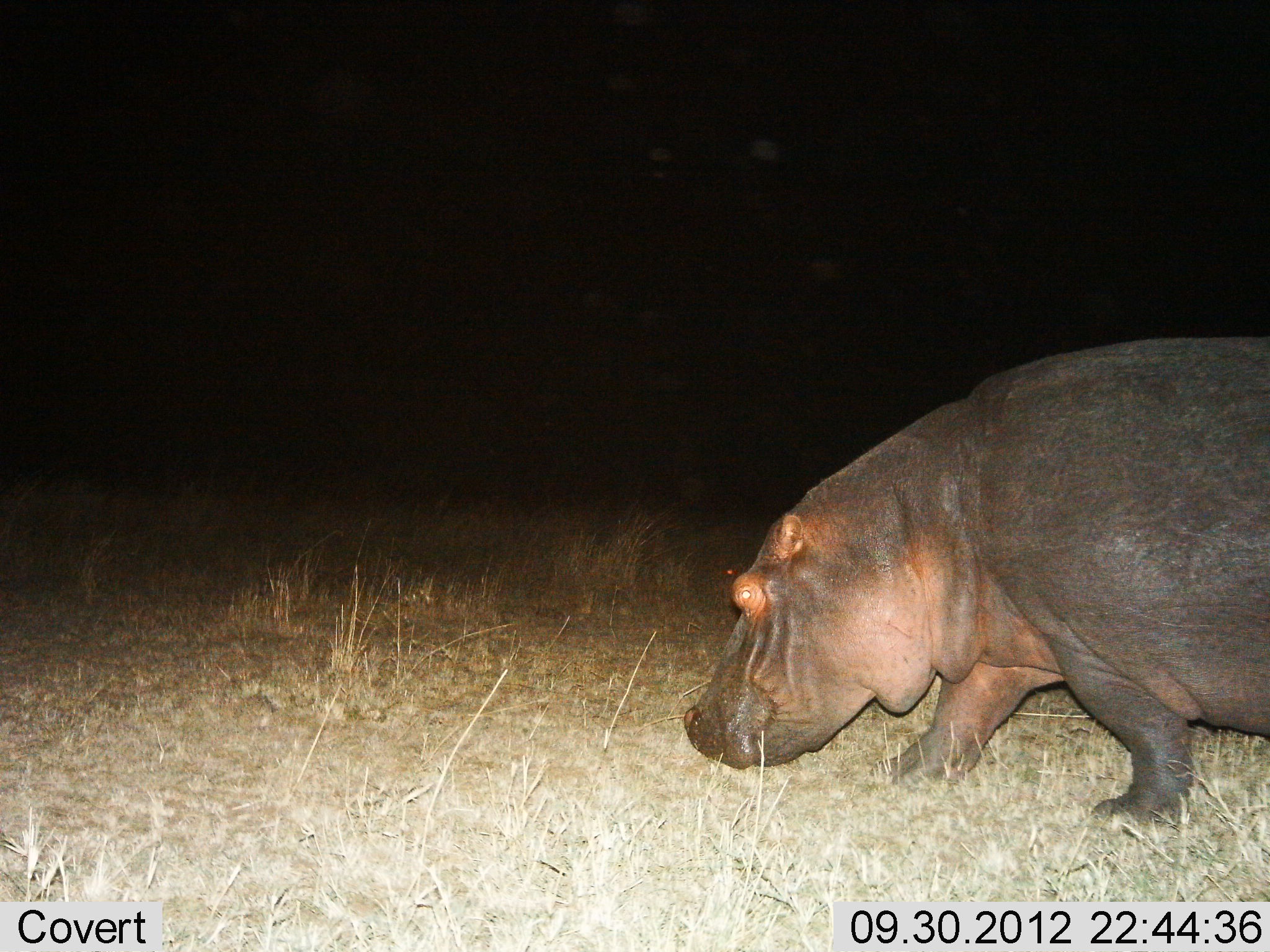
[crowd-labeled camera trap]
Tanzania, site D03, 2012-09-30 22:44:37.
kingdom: Animalia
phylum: Chordata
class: Mammalia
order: Artiodactyla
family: Hippopotamidae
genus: Hippopotamus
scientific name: Hippopotamus amphibius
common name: hippopotamus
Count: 1.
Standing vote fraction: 10%.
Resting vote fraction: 0%.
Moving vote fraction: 80%.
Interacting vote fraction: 0%.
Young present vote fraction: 0%.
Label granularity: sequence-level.